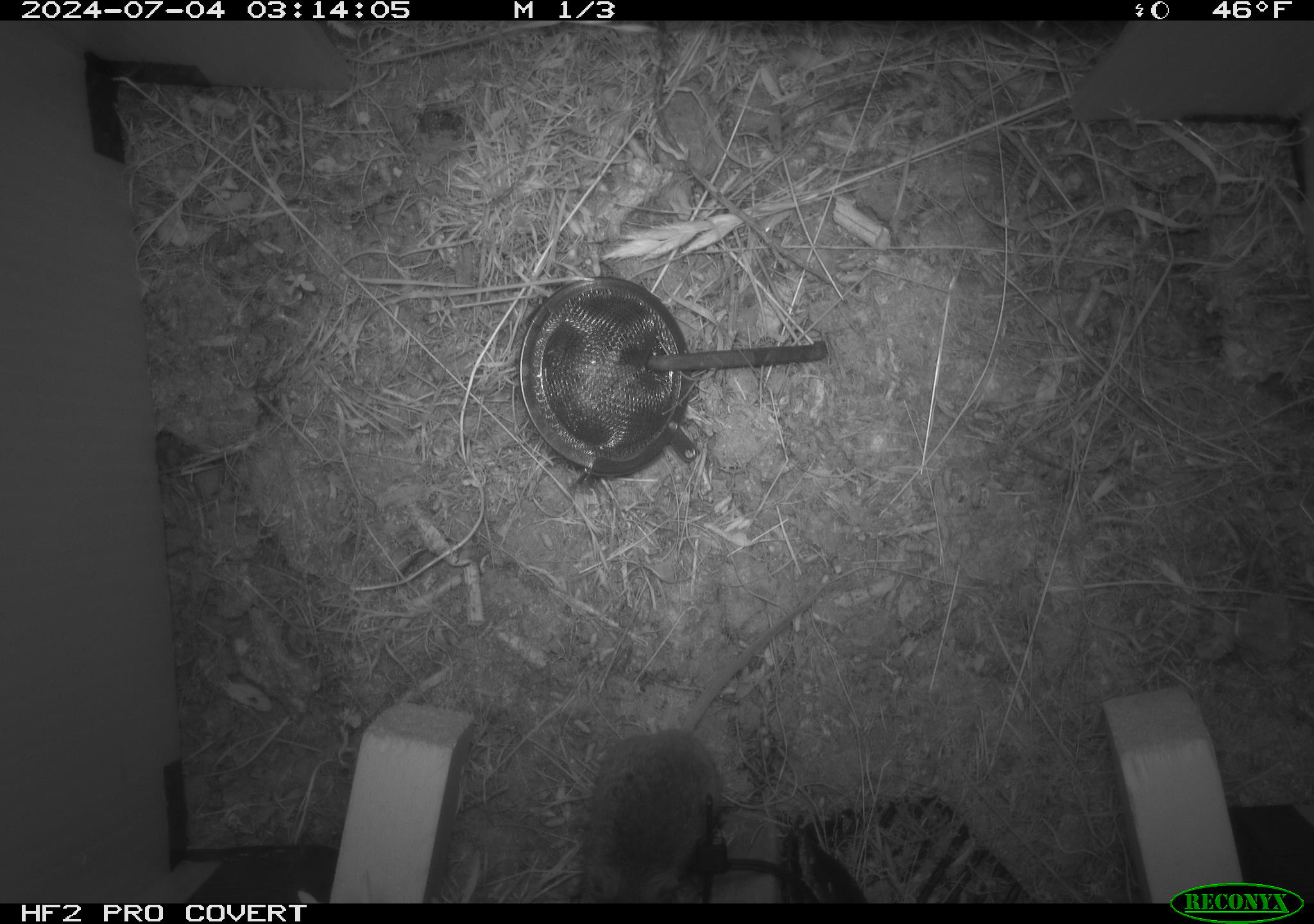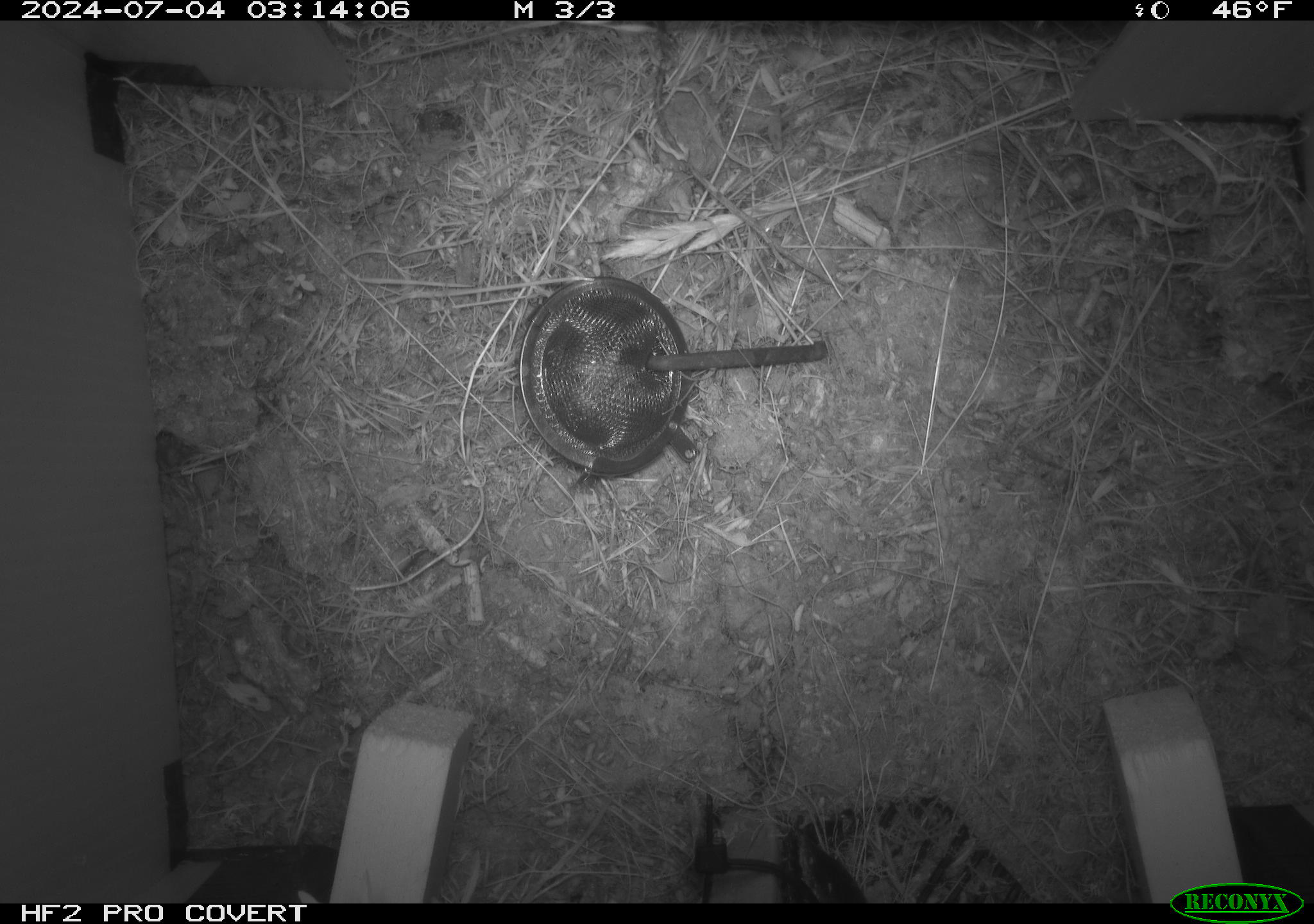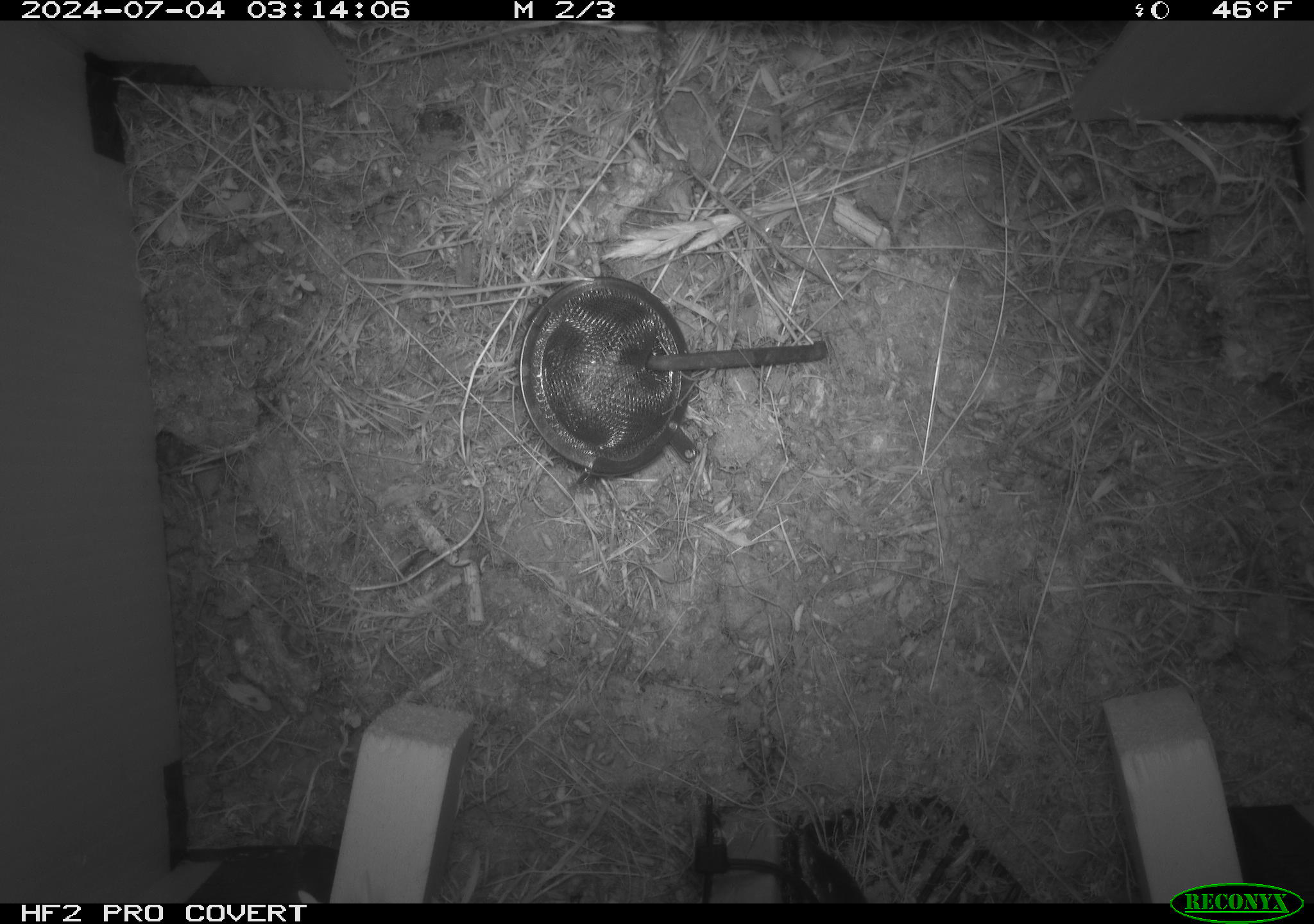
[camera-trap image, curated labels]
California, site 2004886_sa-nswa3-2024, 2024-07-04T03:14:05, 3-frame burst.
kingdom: Animalia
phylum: Chordata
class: Mammalia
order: Rodentia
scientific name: Rodentia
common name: rodent